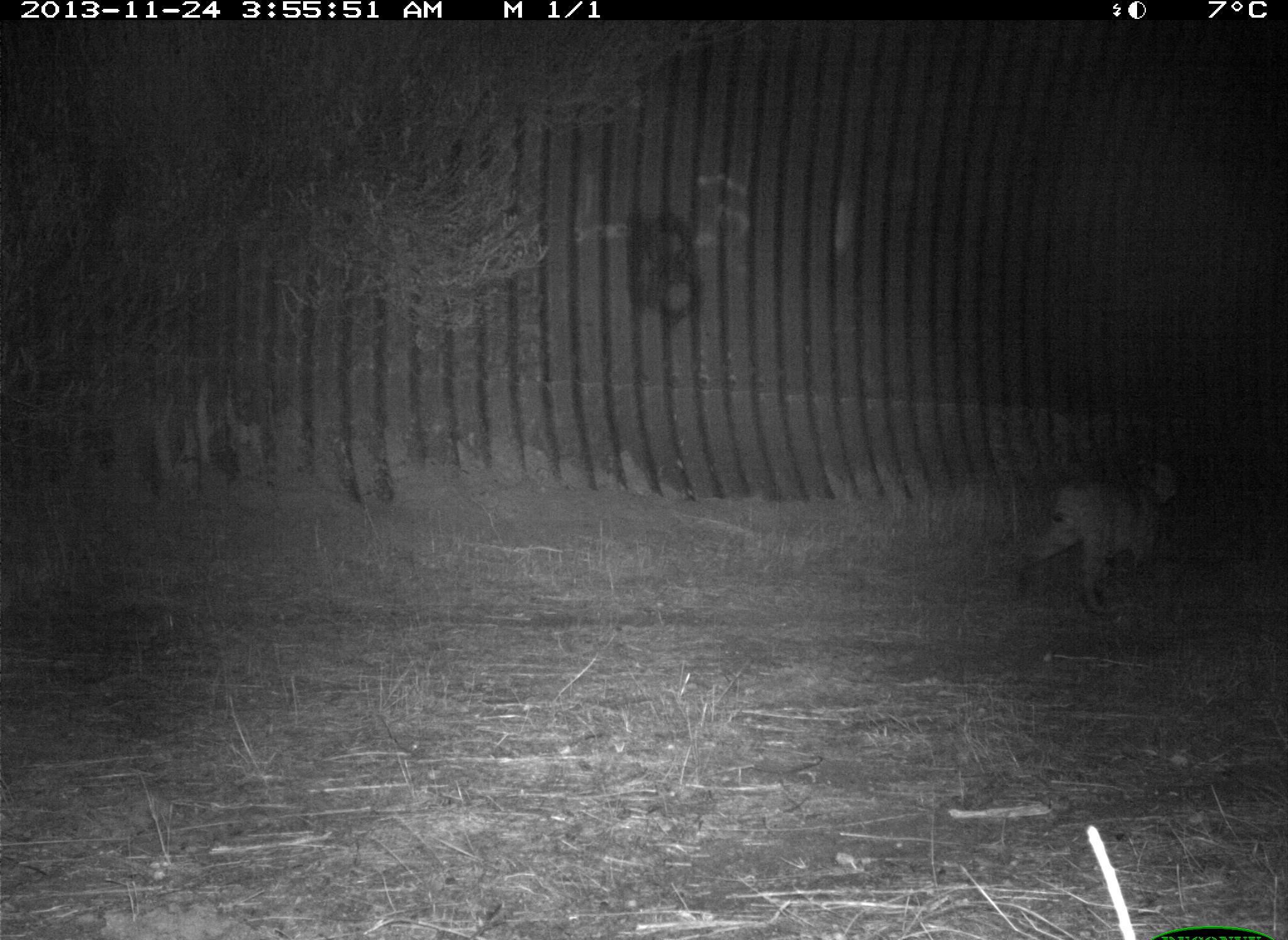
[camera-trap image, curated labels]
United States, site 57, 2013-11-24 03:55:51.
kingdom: Animalia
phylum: Chordata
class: Mammalia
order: Carnivora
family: Felidae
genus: Lynx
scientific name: Lynx rufus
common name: bobcat